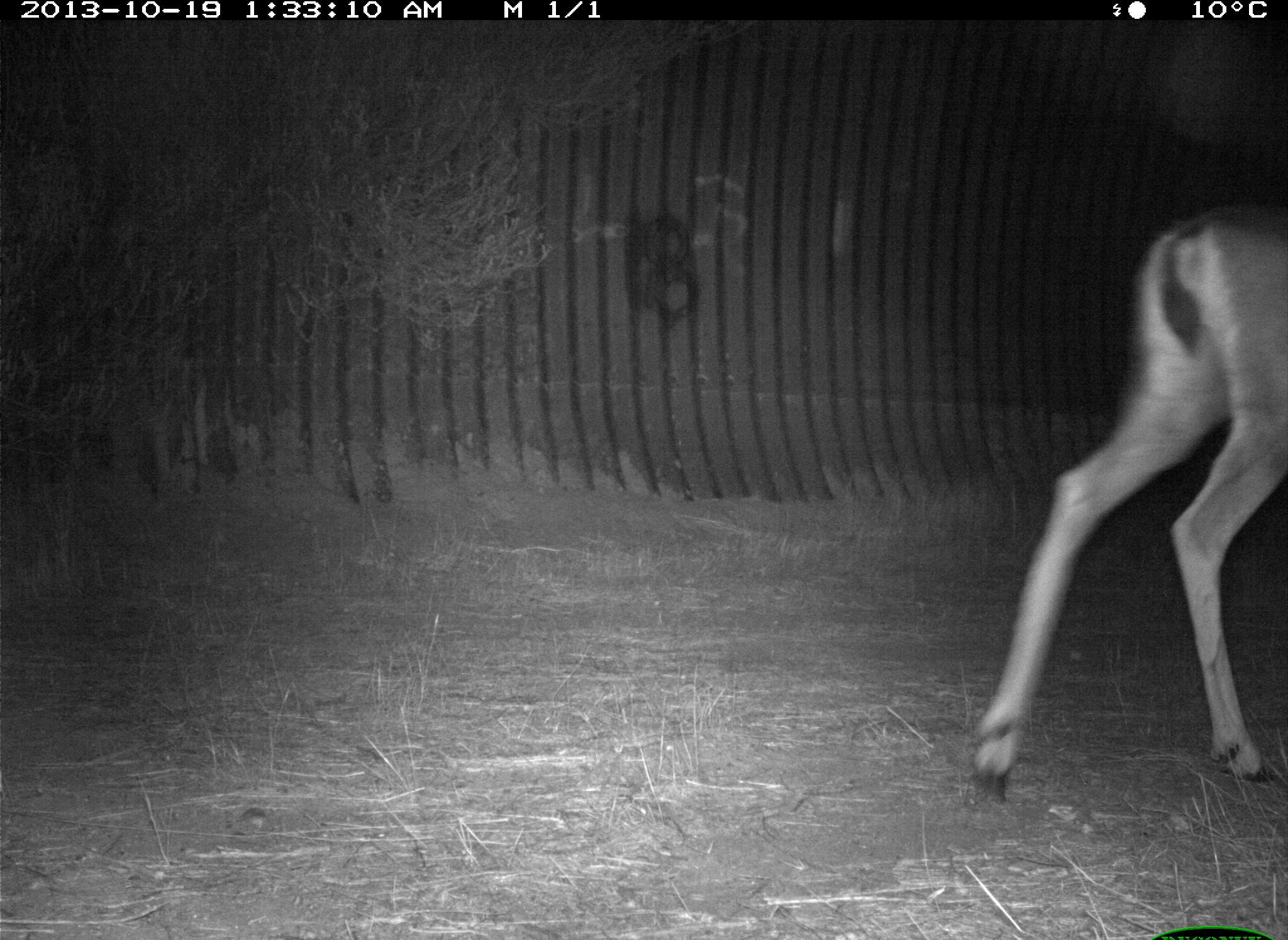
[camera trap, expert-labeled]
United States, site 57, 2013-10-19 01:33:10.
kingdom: Animalia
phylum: Chordata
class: Mammalia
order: Artiodactyla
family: Cervidae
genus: Odocoileus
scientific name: Odocoileus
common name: deer